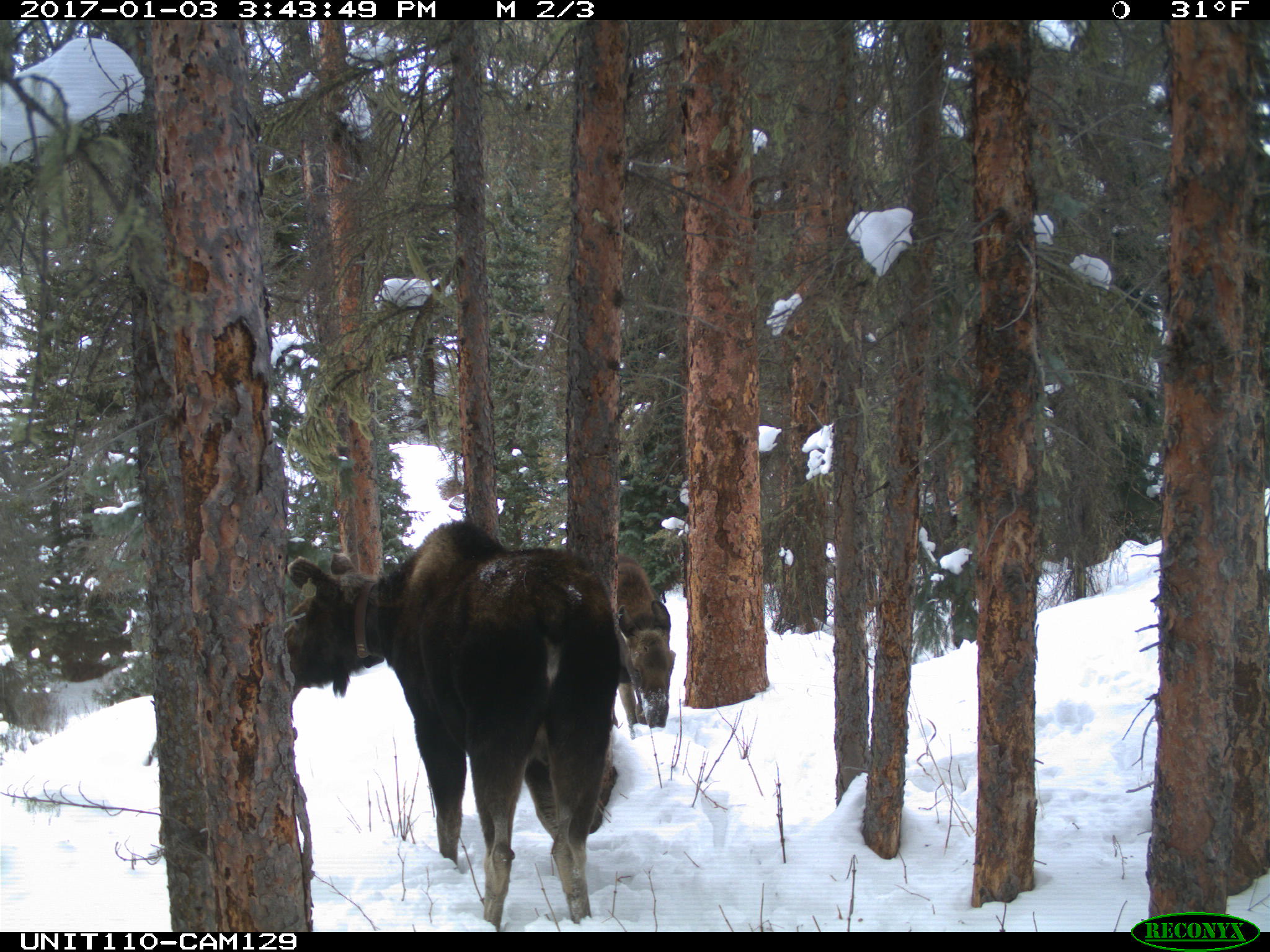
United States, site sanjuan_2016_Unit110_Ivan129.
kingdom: Animalia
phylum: Chordata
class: Mammalia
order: Artiodactyla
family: Cervidae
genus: Alces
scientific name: Alces alces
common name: moose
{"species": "Alces alces (moose)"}